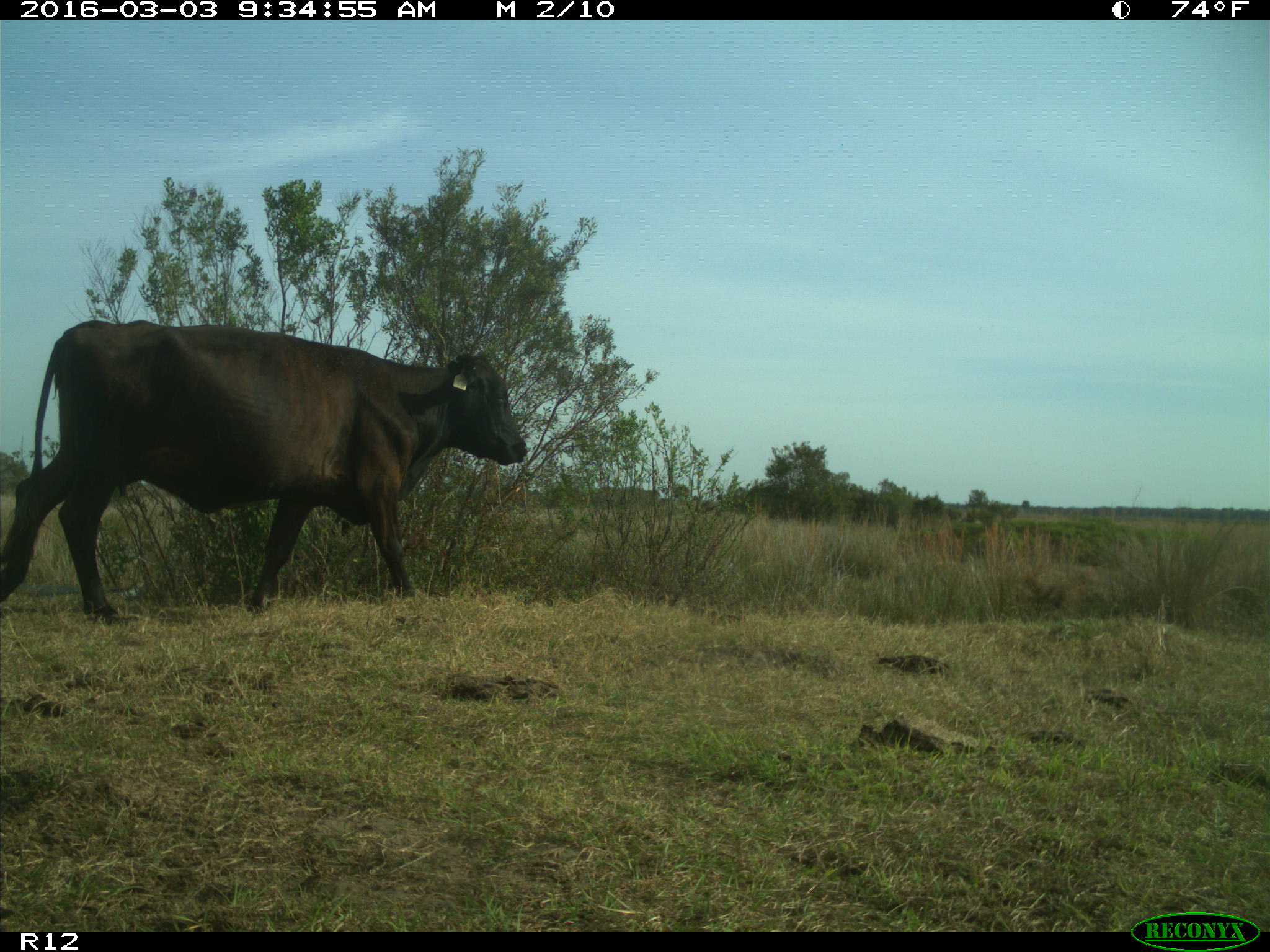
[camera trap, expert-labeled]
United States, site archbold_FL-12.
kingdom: Animalia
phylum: Chordata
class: Mammalia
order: Artiodactyla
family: Bovidae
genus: Bos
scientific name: Bos taurus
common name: domestic cow